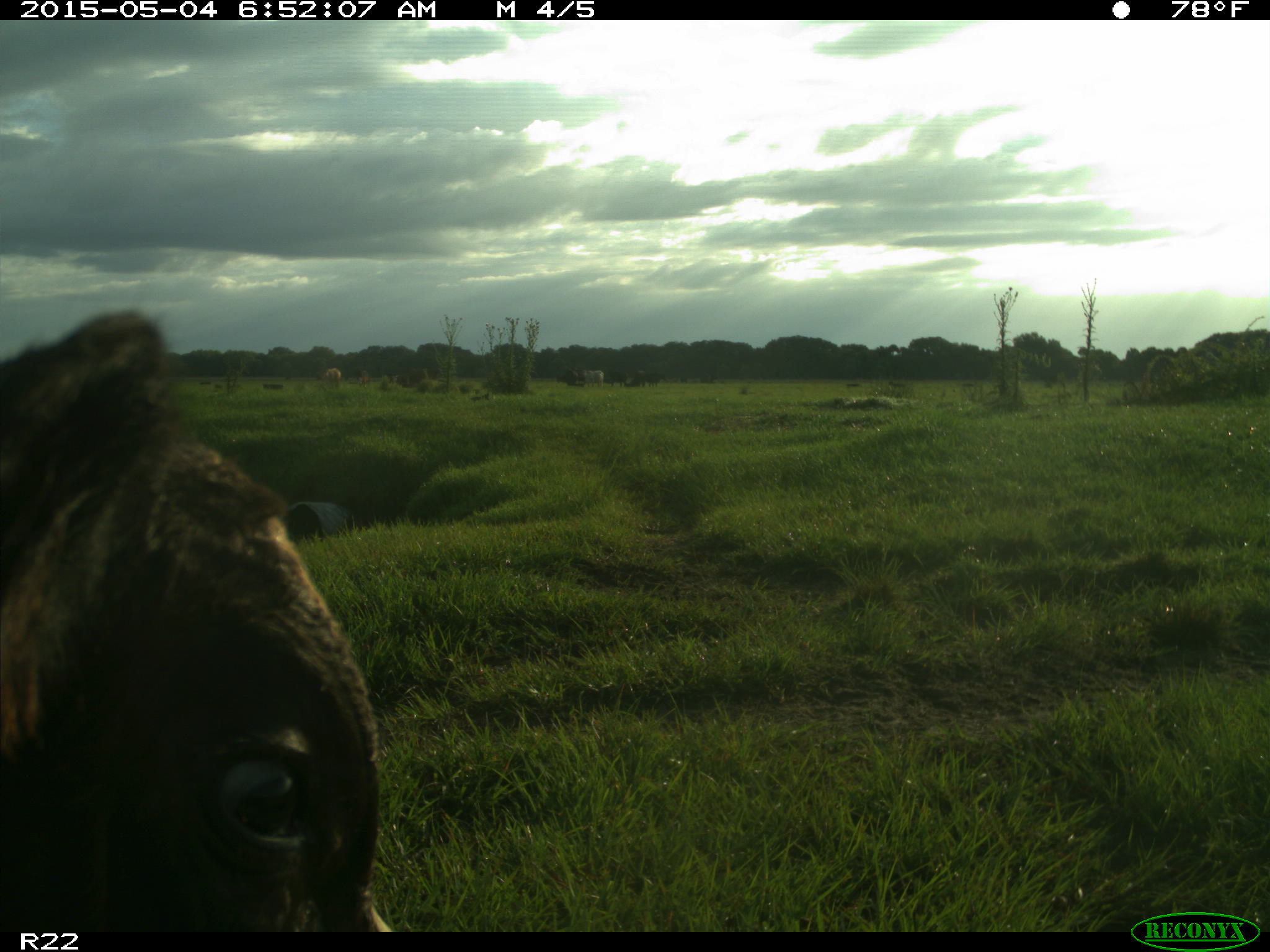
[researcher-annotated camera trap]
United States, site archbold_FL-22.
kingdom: Animalia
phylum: Chordata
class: Mammalia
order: Artiodactyla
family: Bovidae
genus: Bos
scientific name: Bos taurus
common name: domestic cow